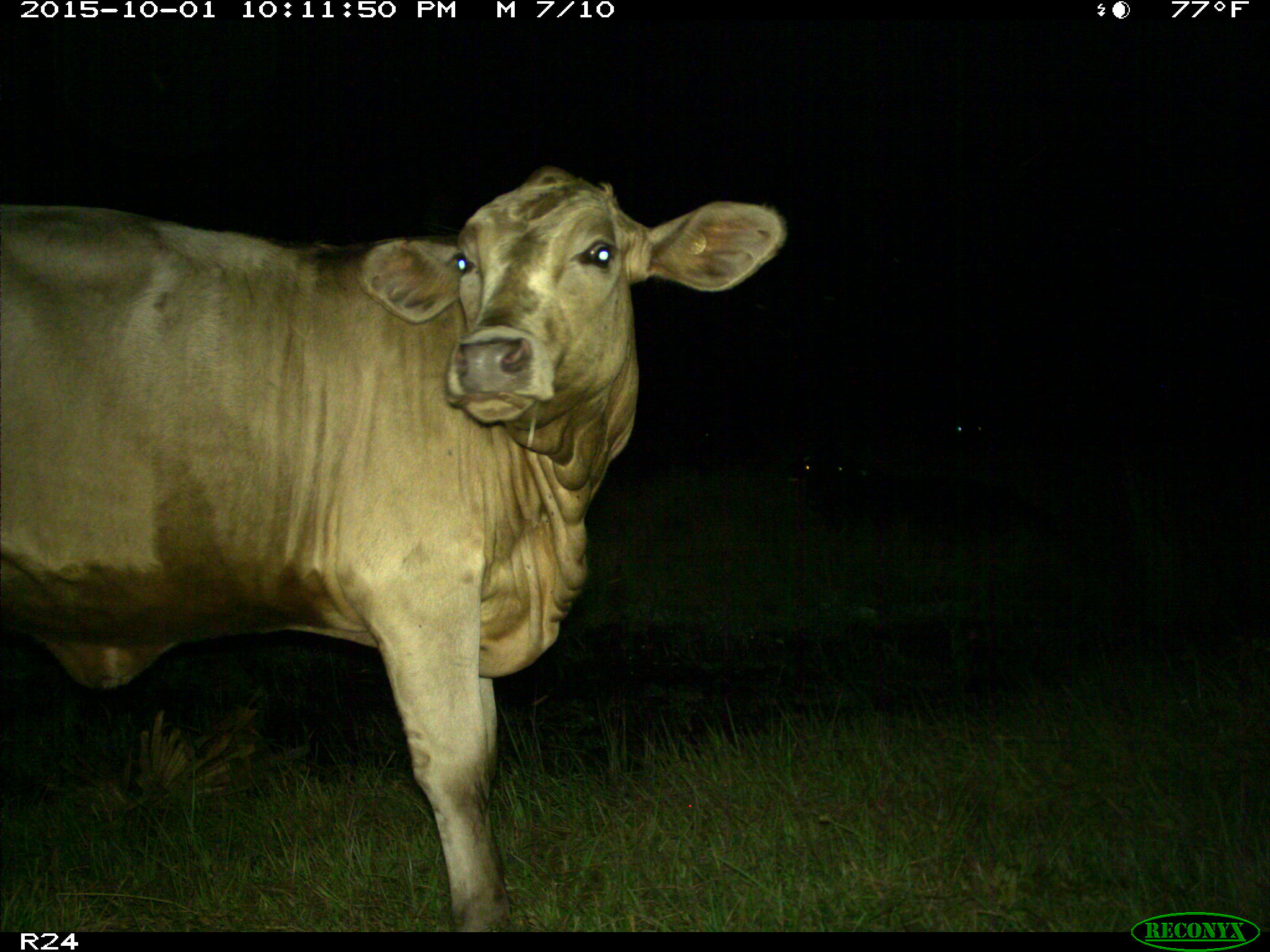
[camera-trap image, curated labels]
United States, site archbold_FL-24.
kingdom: Animalia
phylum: Chordata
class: Mammalia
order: Artiodactyla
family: Bovidae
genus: Bos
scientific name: Bos taurus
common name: domestic cow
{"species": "Bos taurus (domestic cow)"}